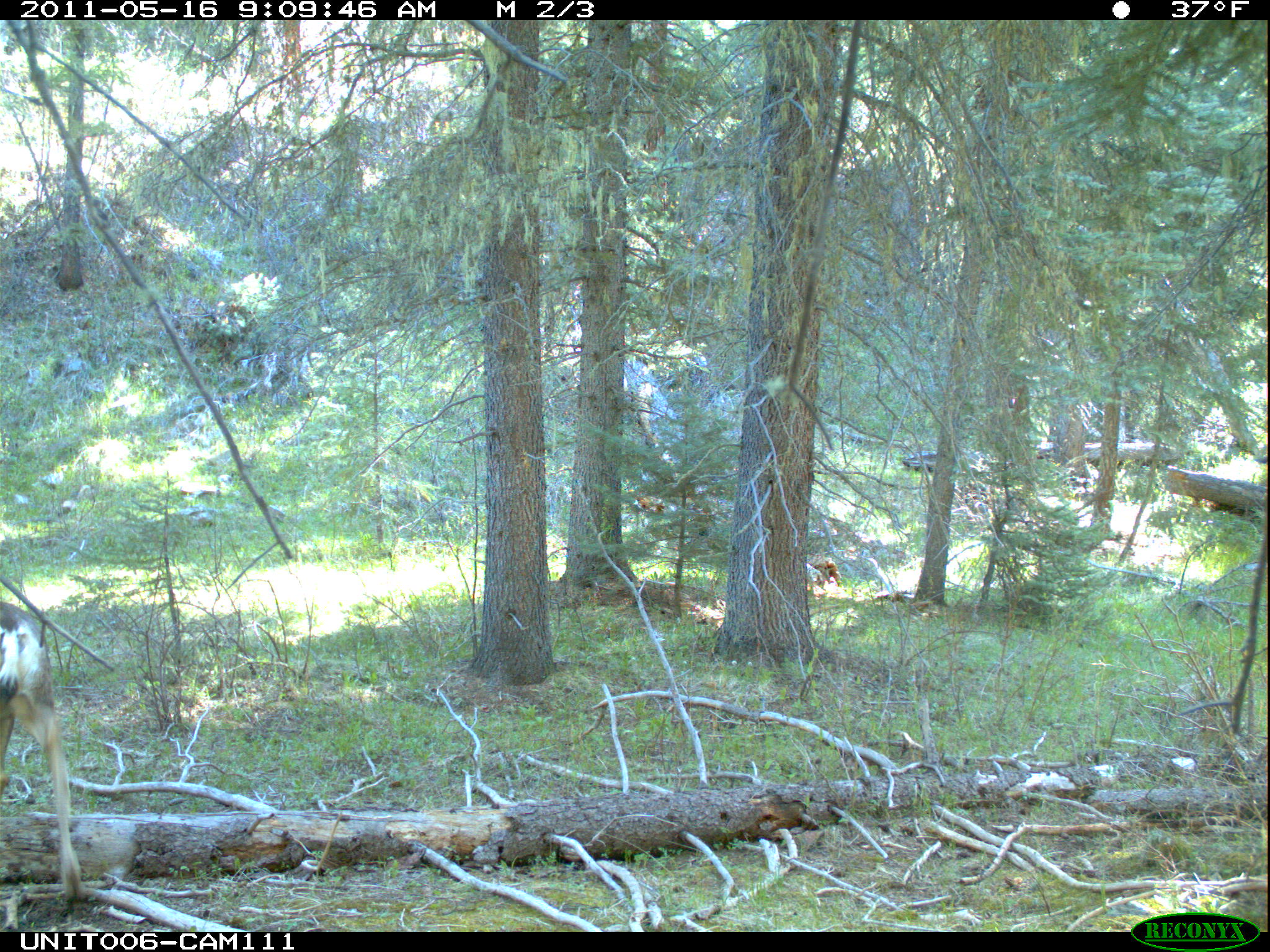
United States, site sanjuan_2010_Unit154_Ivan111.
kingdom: Animalia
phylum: Chordata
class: Mammalia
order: Artiodactyla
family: Cervidae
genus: Odocoileus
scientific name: Odocoileus hemionus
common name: mule deer